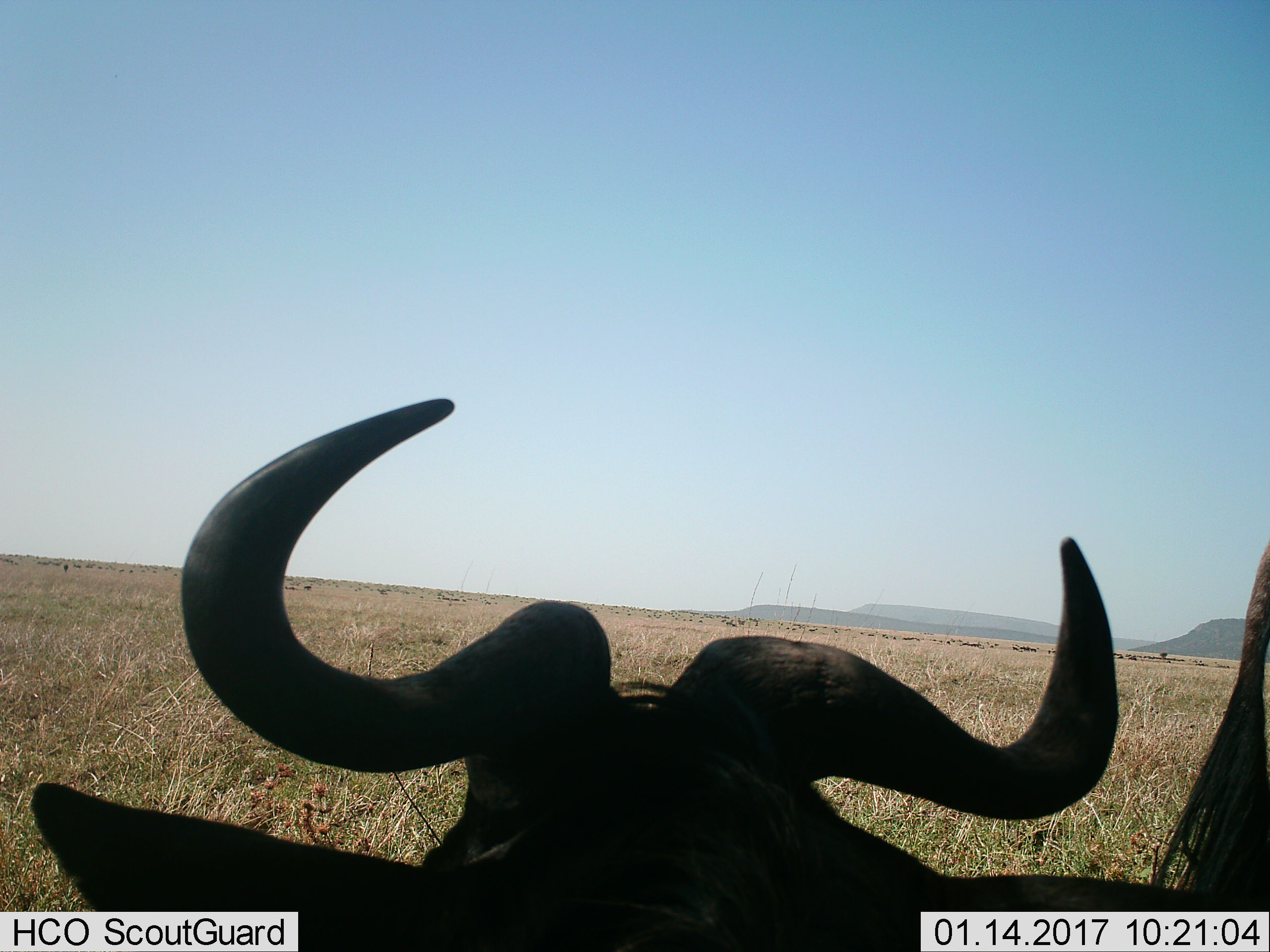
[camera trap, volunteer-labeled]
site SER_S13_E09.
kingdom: Animalia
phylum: Chordata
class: Mammalia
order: Artiodactyla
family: Bovidae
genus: Connochaetes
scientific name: Connochaetes taurinus taurinus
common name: blue wildebeest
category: wildebeestblue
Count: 2.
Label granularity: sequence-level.